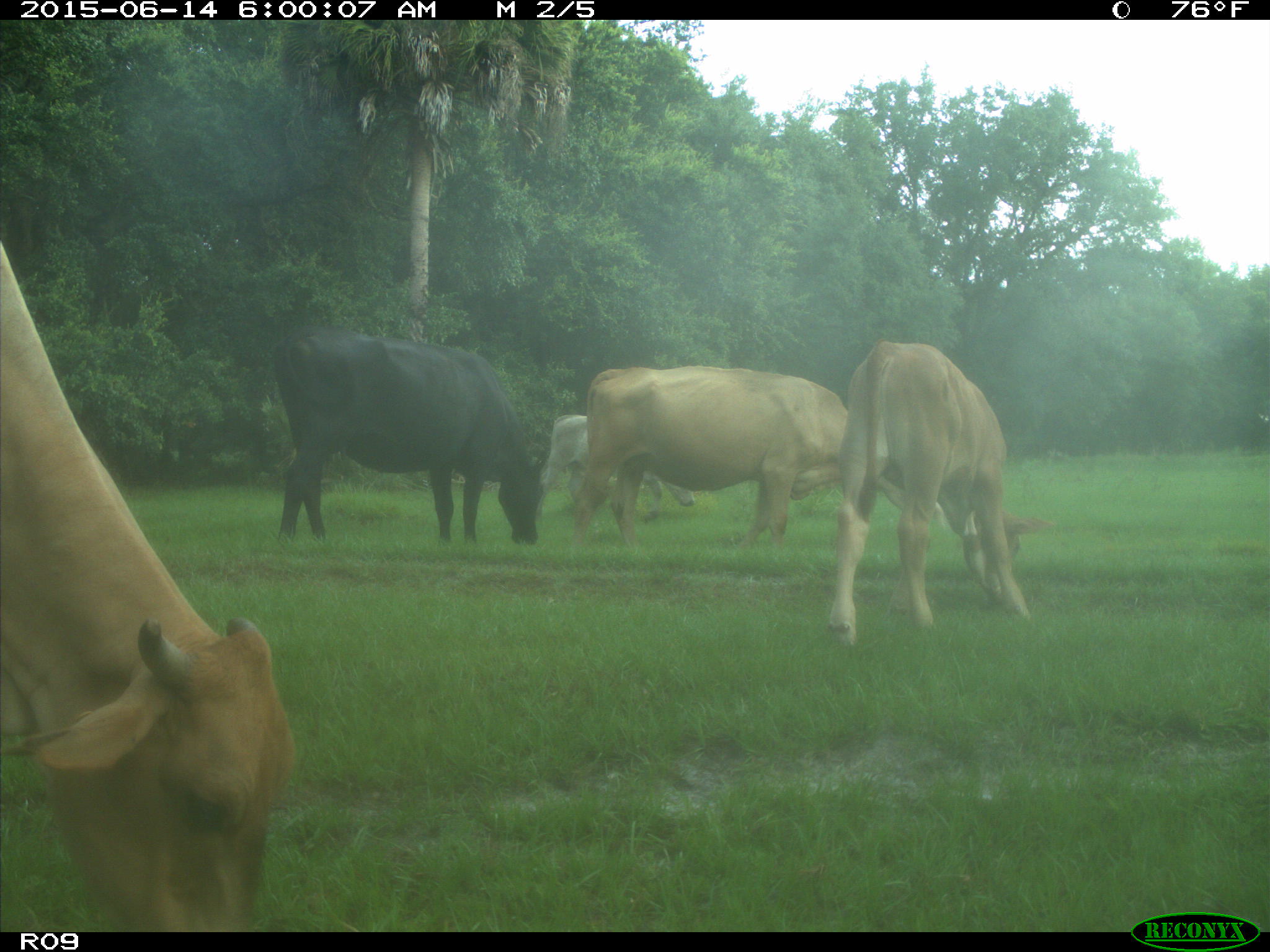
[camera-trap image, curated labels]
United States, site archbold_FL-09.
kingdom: Animalia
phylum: Chordata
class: Mammalia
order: Artiodactyla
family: Bovidae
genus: Bos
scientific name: Bos taurus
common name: domestic cow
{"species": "Bos taurus (domestic cow)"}